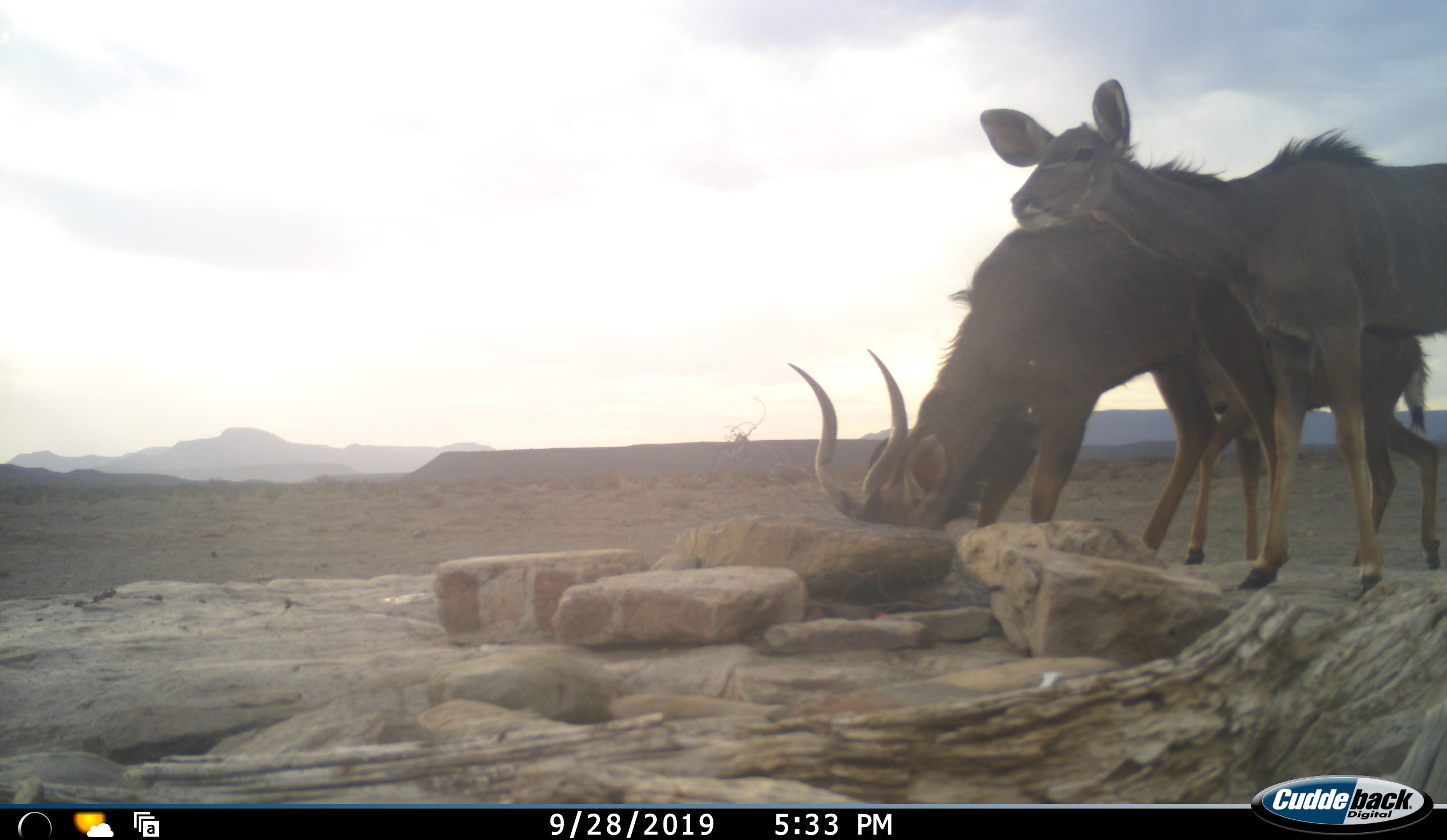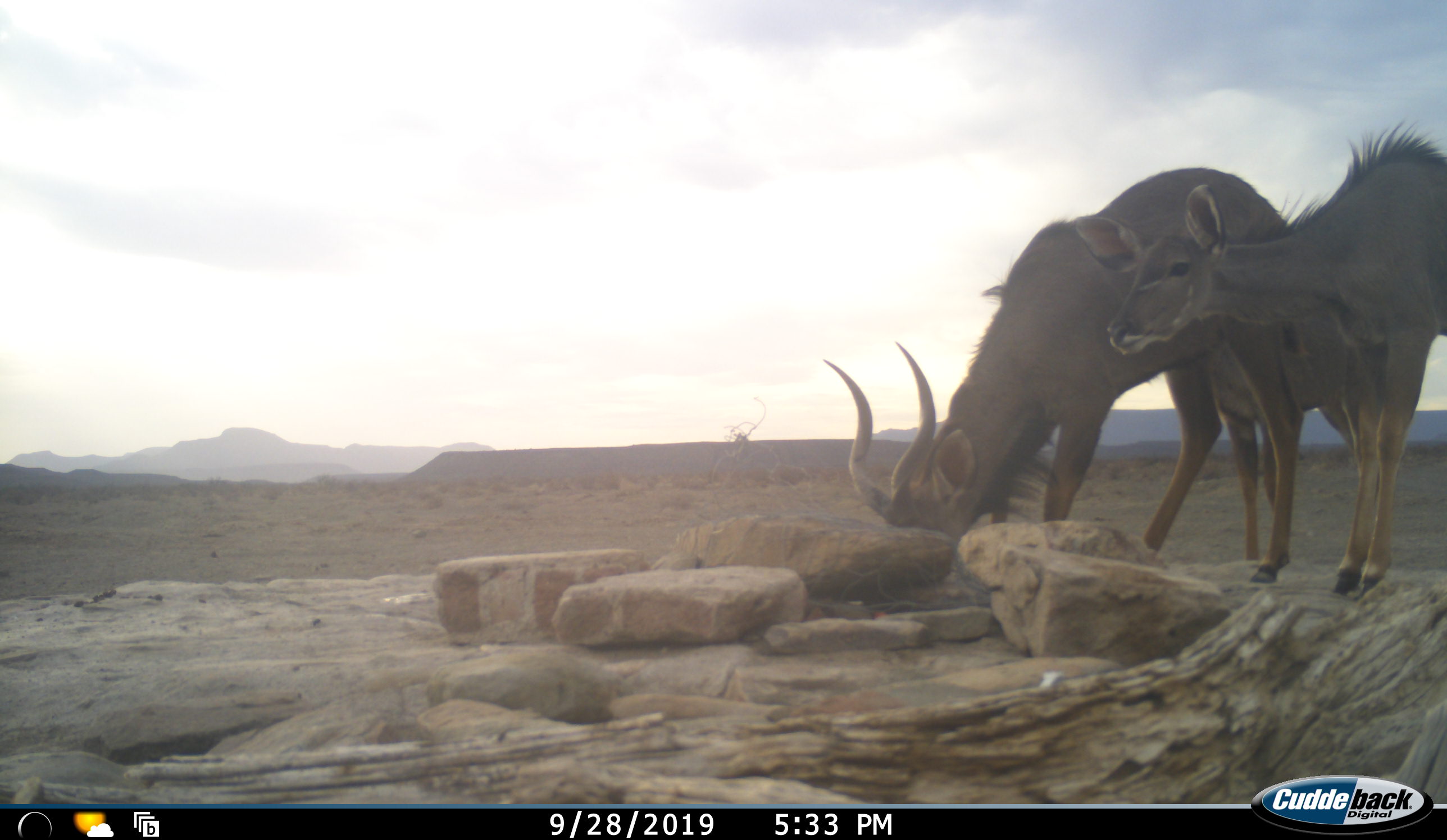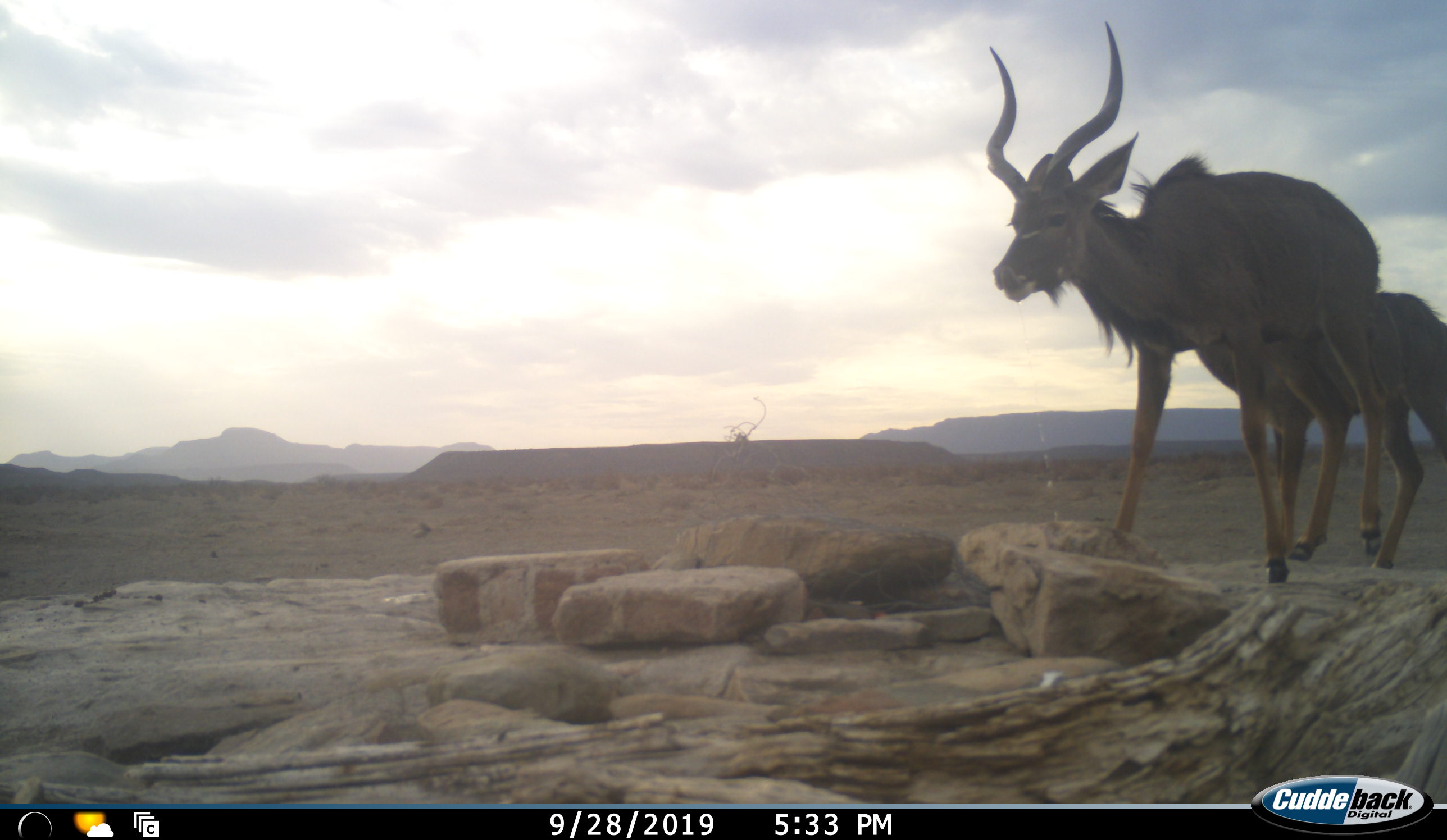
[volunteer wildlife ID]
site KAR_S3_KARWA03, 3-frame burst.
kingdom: Animalia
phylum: Chordata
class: Mammalia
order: Artiodactyla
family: Bovidae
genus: Tragelaphus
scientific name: Tragelaphus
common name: kudu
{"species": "kudu (Tragelaphus)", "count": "2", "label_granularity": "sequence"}